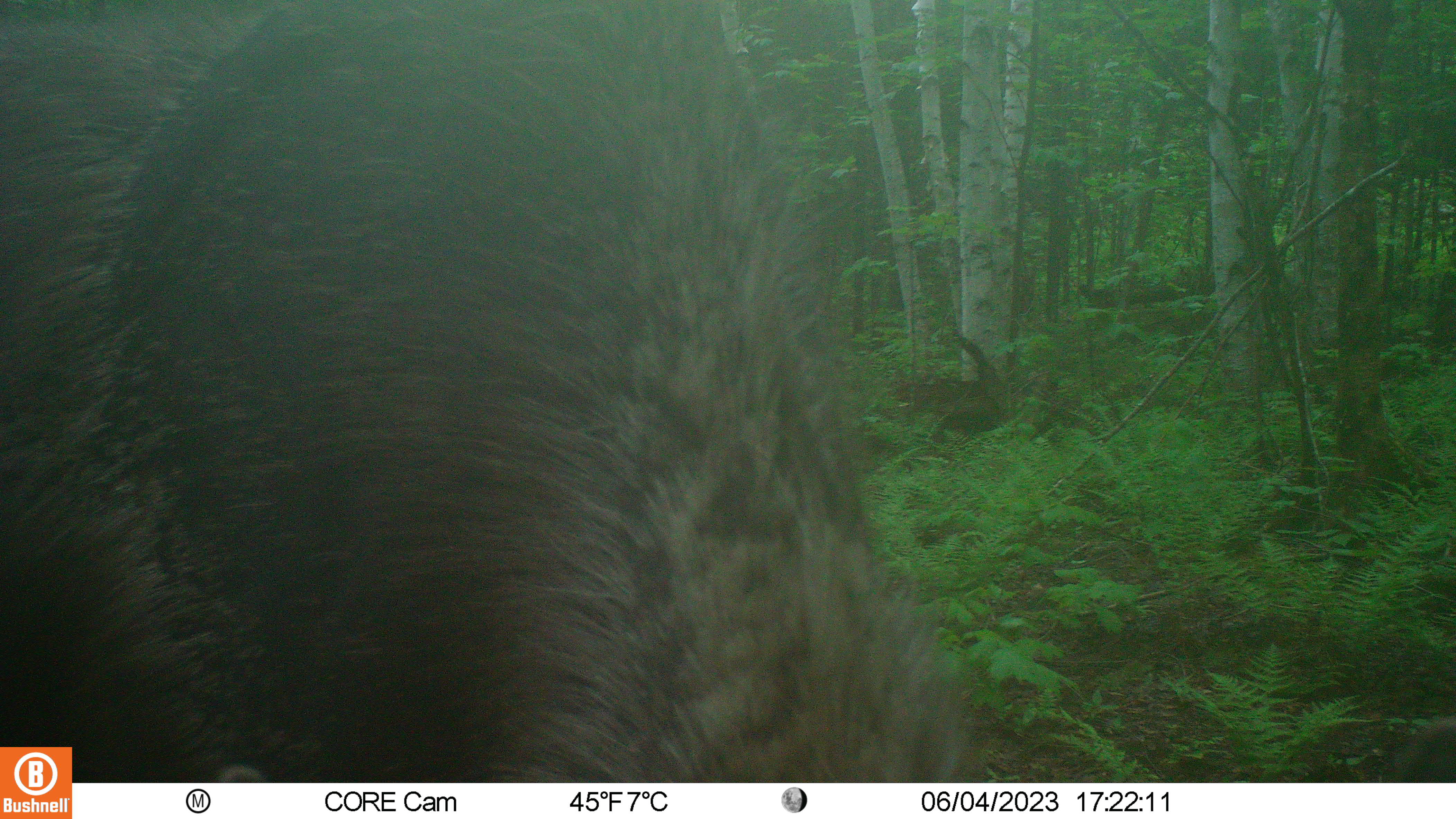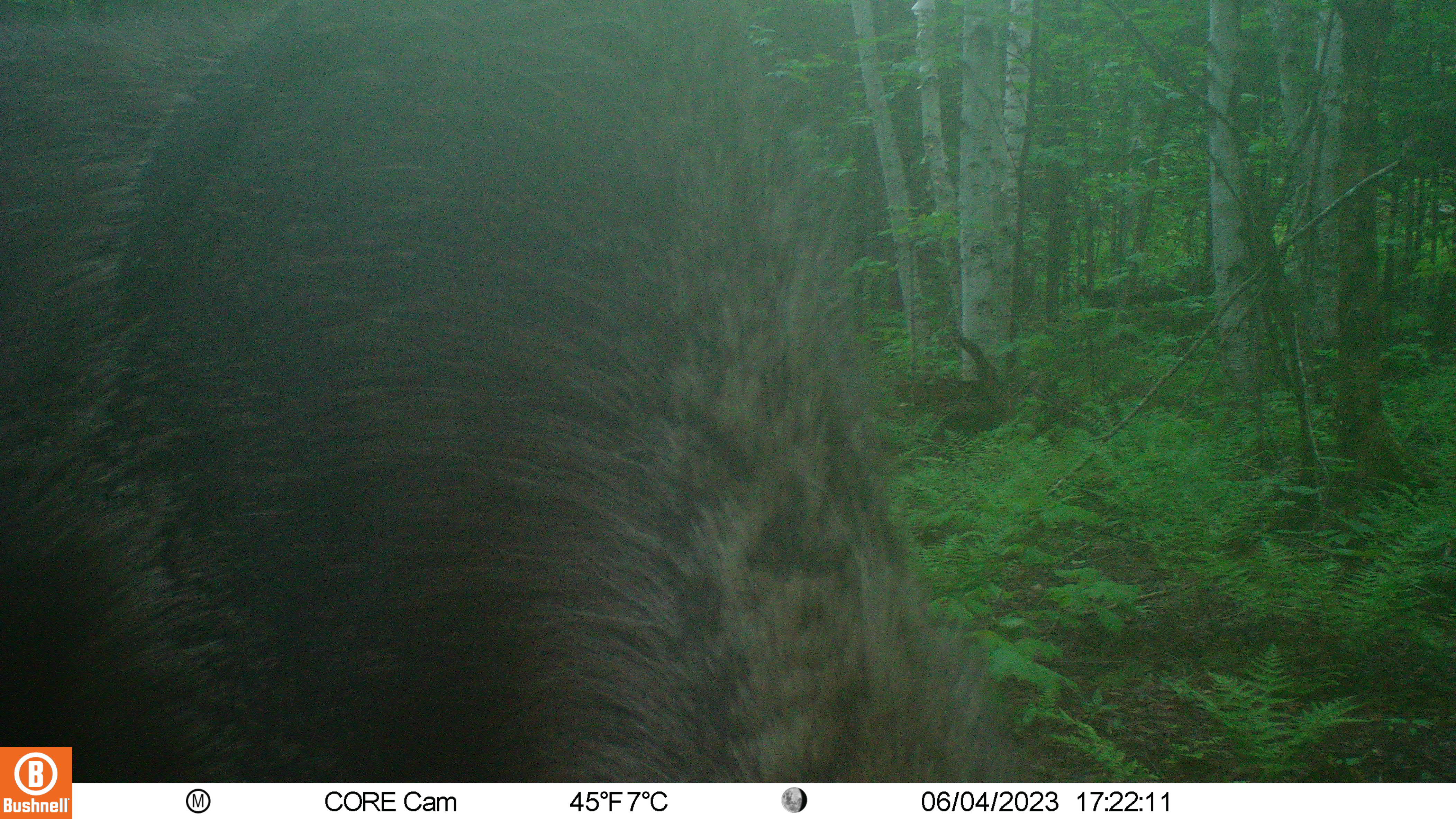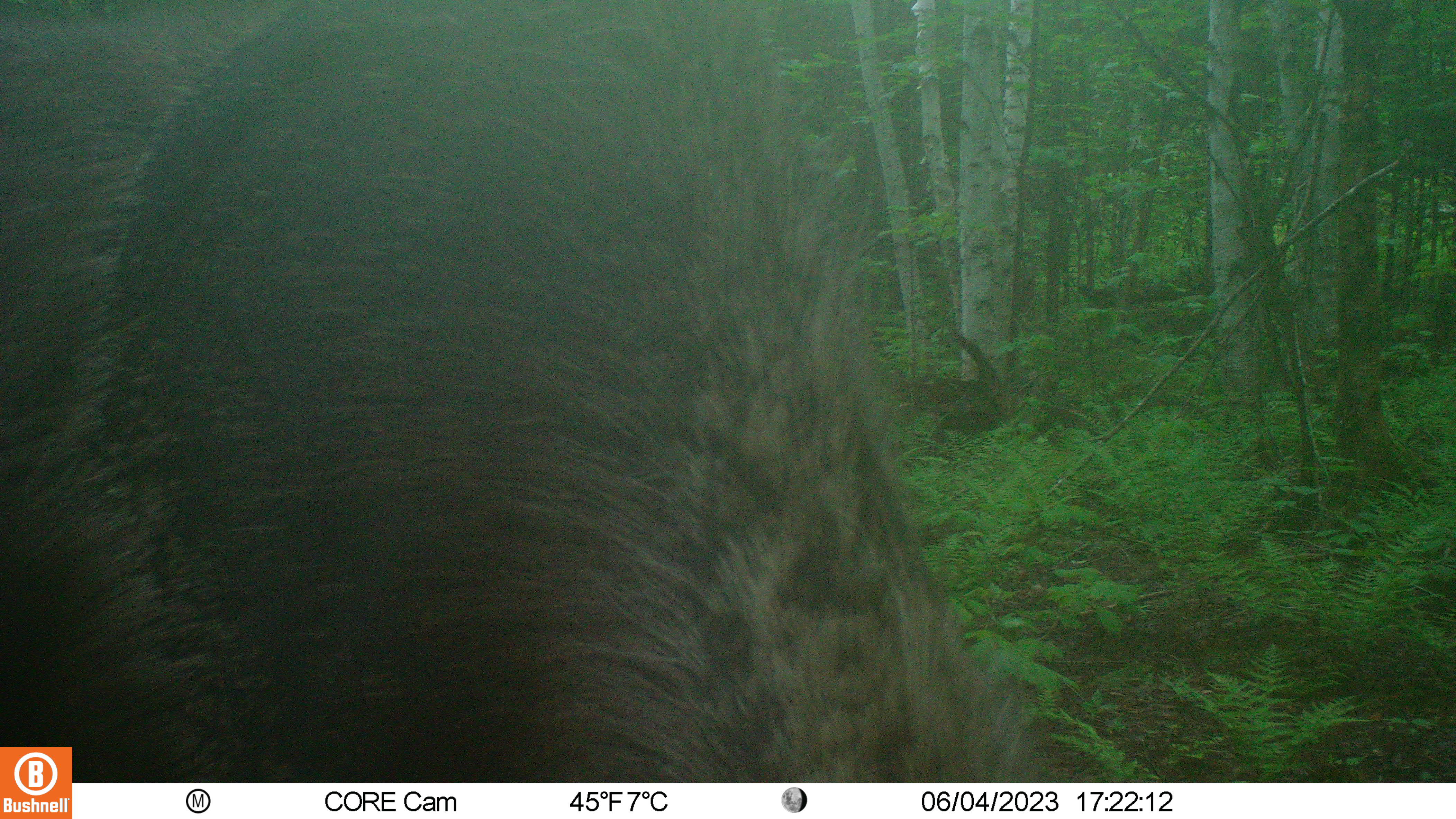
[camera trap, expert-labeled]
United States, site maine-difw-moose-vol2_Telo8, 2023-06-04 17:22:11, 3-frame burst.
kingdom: Animalia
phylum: Chordata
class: Mammalia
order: Artiodactyla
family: Cervidae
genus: Alces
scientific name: Alces alces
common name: moose